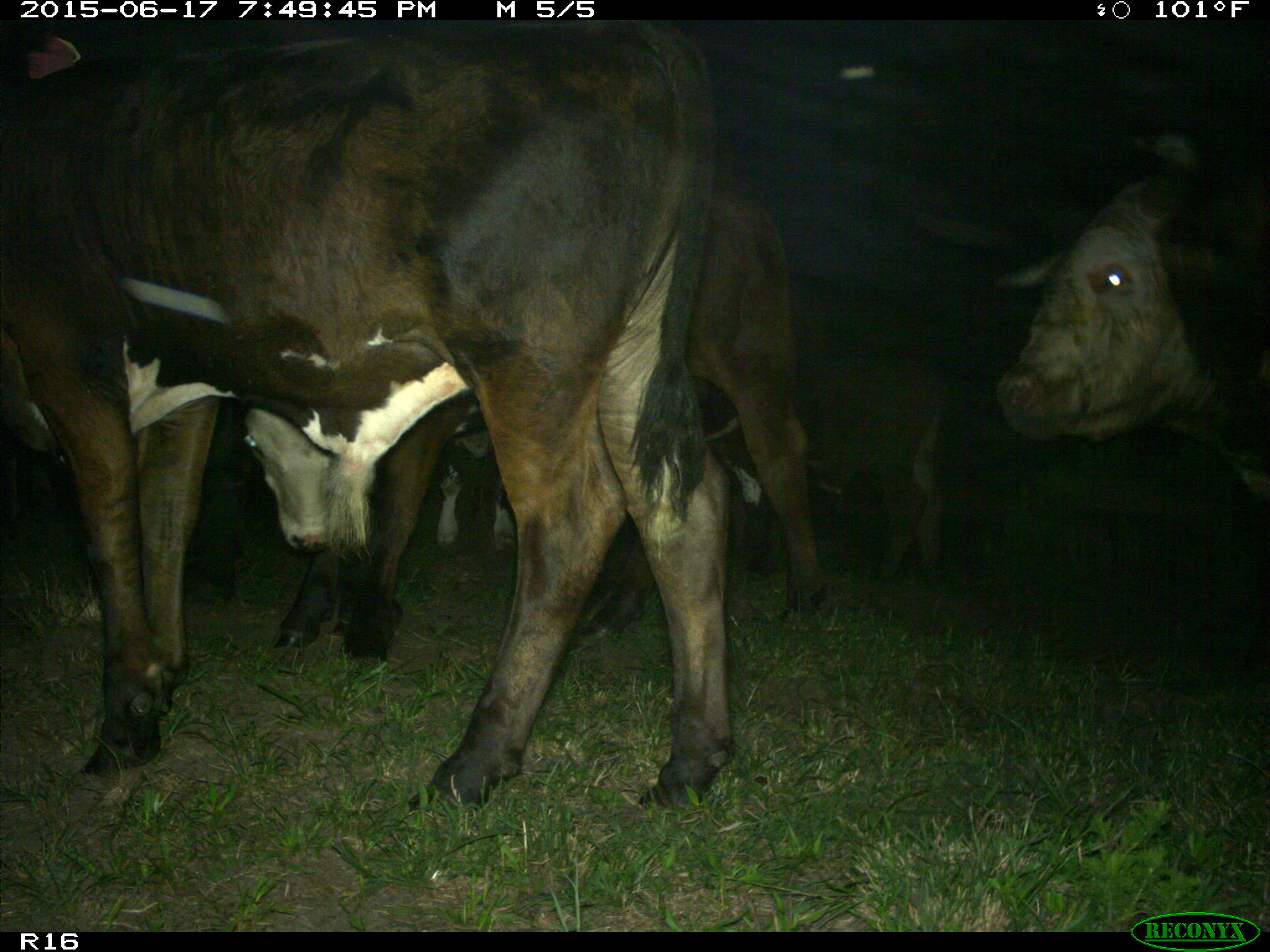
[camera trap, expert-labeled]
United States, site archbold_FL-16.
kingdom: Animalia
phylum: Chordata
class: Mammalia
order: Artiodactyla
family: Bovidae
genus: Bos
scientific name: Bos taurus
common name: domestic cow